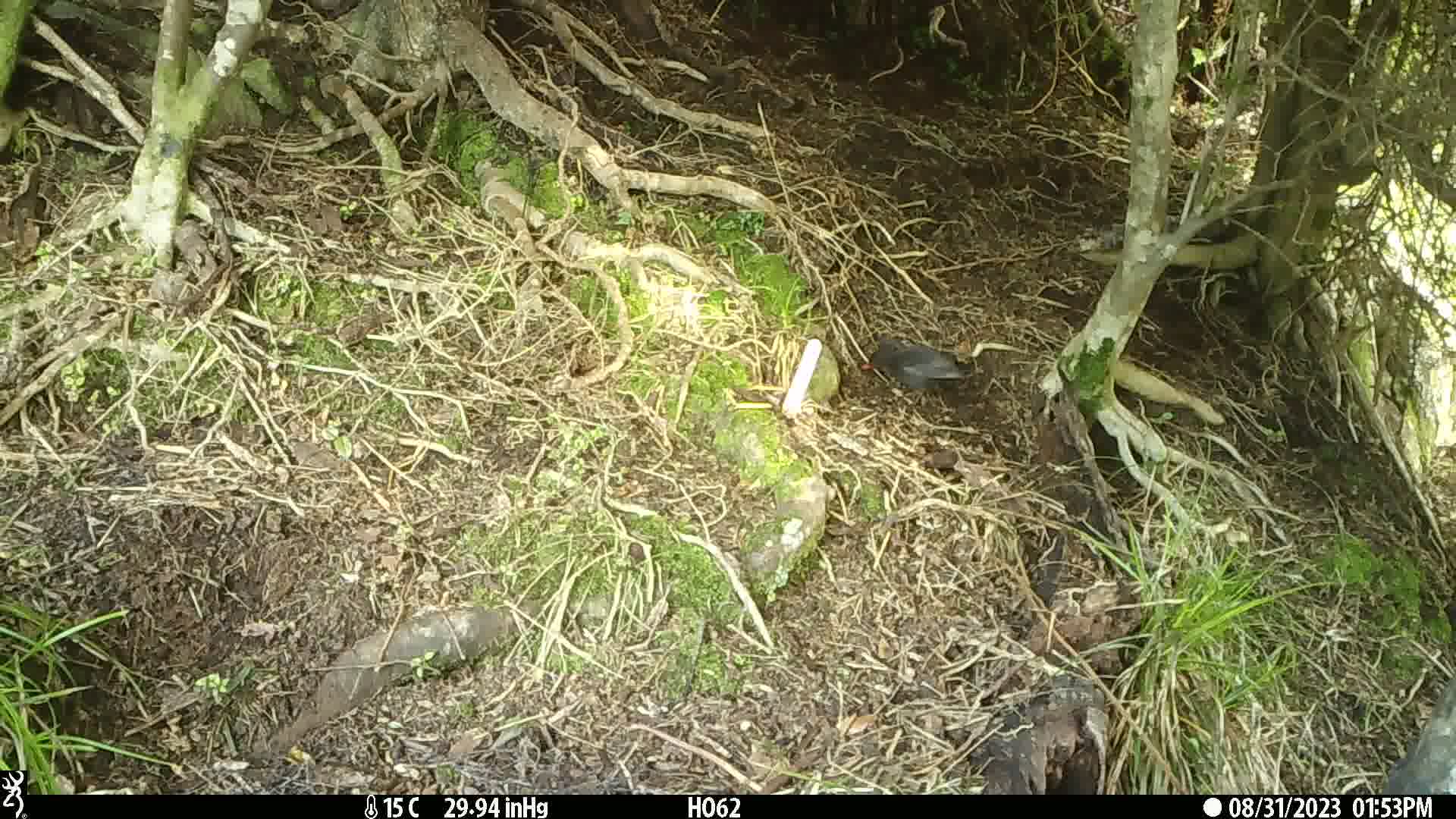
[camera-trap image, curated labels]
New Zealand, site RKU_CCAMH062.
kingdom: Animalia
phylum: Chordata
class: Aves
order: Passeriformes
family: Turdidae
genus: Turdus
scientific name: Turdus merula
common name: eurasian blackbird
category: blackbird